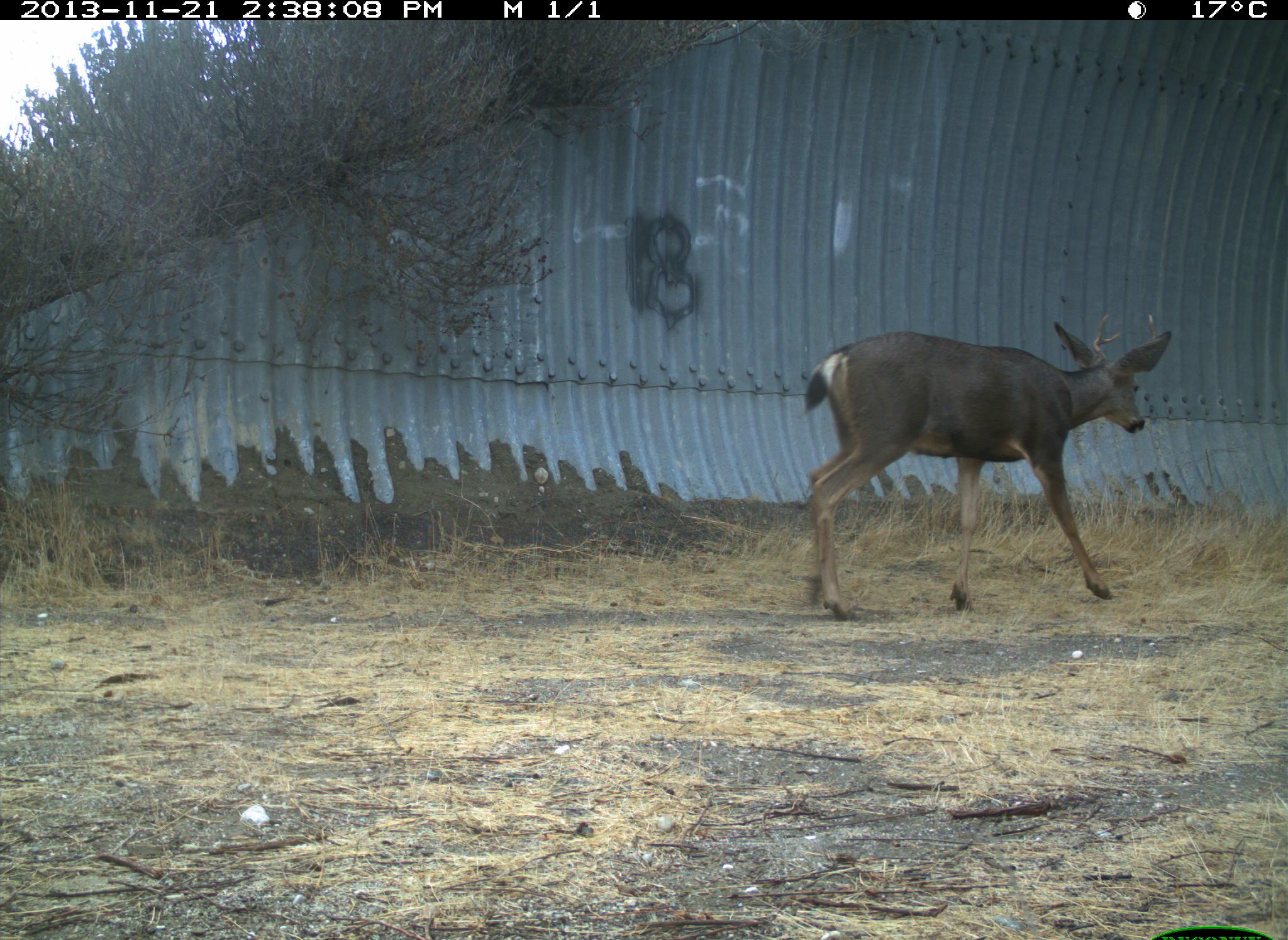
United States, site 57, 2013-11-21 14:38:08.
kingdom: Animalia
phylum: Chordata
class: Mammalia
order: Artiodactyla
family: Cervidae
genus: Odocoileus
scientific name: Odocoileus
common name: deer